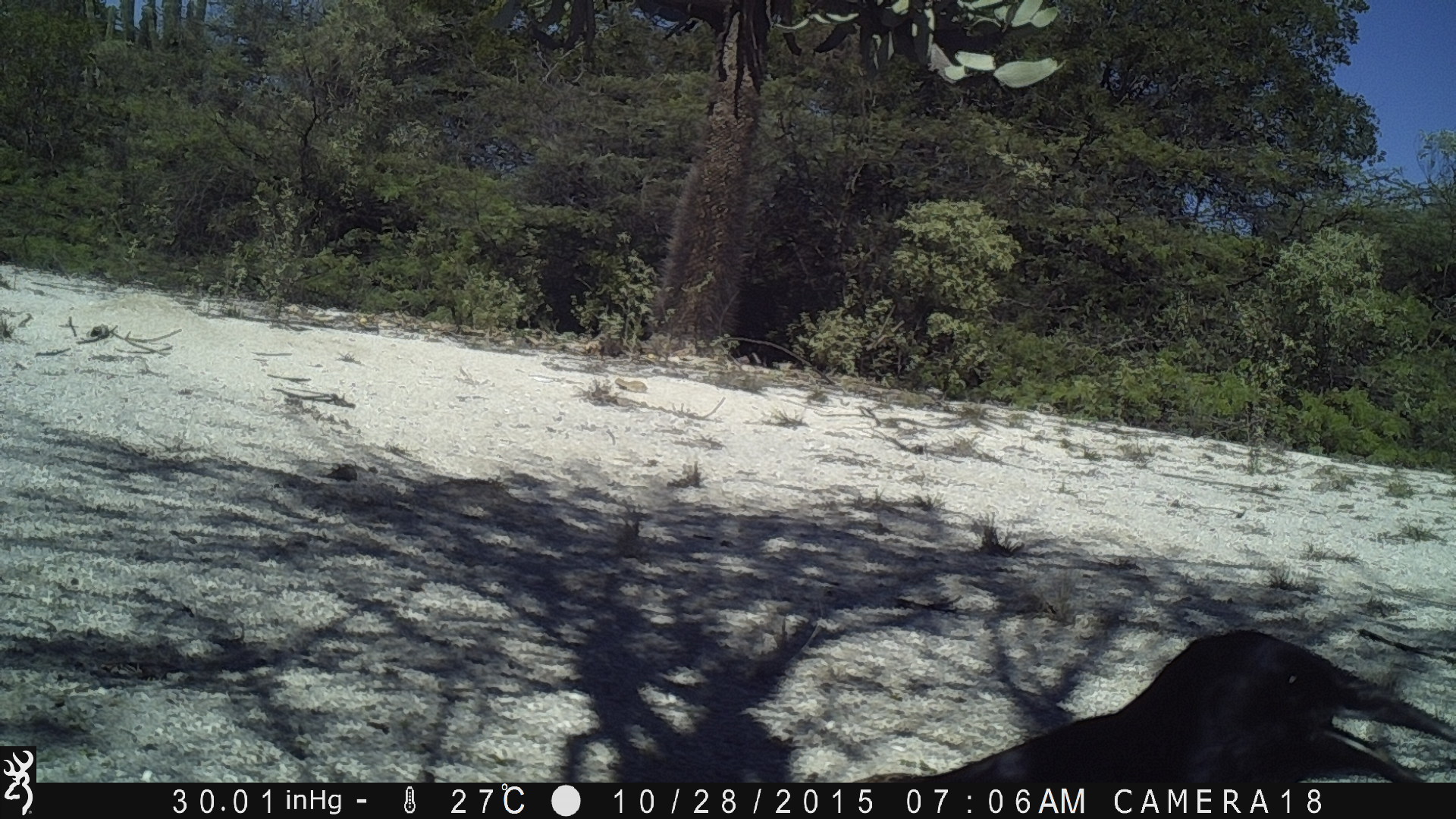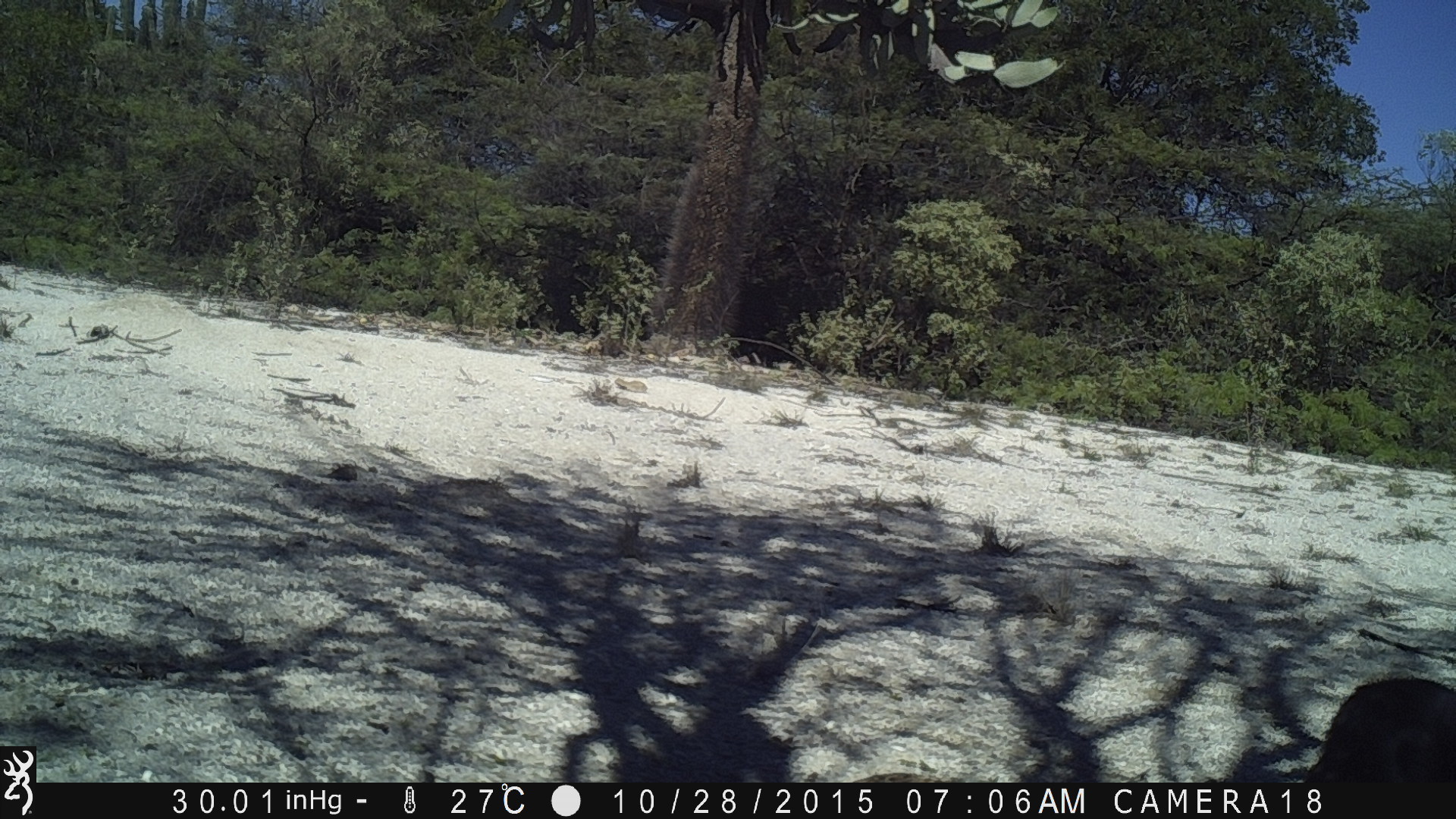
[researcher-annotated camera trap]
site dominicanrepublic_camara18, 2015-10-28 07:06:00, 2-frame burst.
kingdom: Animalia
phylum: Chordata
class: Aves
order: Passeriformes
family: Corvidae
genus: Corvus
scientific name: Corvus corax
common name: raven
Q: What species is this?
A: Raven (Corvus corax).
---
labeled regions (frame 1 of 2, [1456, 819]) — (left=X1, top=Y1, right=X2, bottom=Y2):
raven: (left=849, top=630, right=1456, bottom=781)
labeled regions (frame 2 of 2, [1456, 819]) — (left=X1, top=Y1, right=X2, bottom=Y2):
raven: (left=1293, top=677, right=1455, bottom=790)